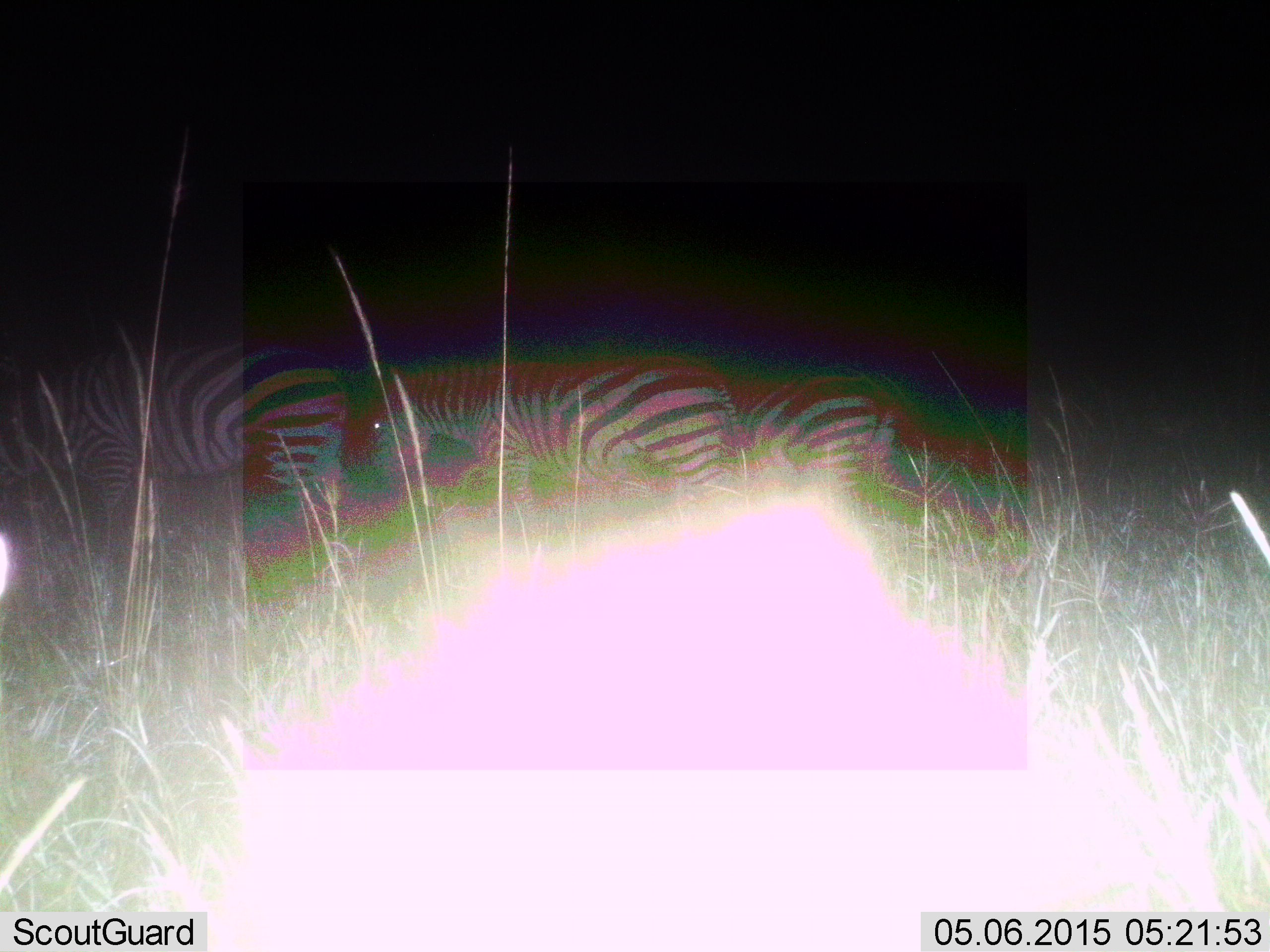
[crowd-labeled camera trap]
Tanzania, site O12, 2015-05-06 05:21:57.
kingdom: Animalia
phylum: Chordata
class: Mammalia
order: Perissodactyla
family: Equidae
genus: Equus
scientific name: Equus quagga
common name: plains zebra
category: zebra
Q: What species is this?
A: Zebra (plains zebra) (Equus quagga).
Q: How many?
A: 3.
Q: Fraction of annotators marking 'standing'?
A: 60%.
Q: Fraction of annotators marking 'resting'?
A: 0%.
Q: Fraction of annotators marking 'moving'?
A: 50%.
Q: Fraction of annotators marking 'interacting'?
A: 0%.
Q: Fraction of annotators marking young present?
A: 0%.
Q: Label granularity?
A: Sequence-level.